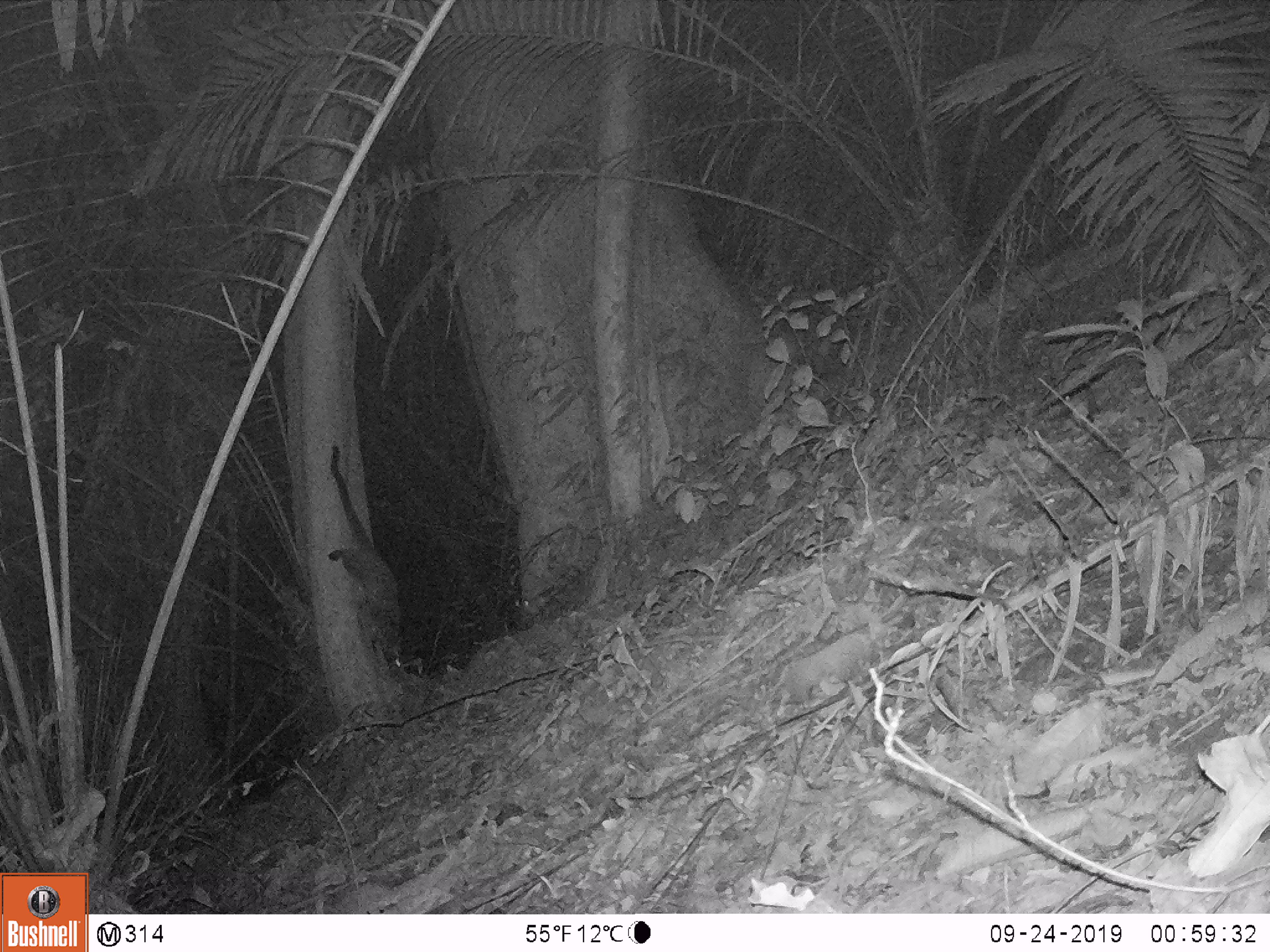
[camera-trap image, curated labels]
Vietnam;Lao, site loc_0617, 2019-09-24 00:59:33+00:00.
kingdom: Animalia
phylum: Chordata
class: Mammalia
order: Carnivora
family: Viverridae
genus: Paguma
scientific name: Paguma larvata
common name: masked palm civet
Masked palm civet (Paguma larvata). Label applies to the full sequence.